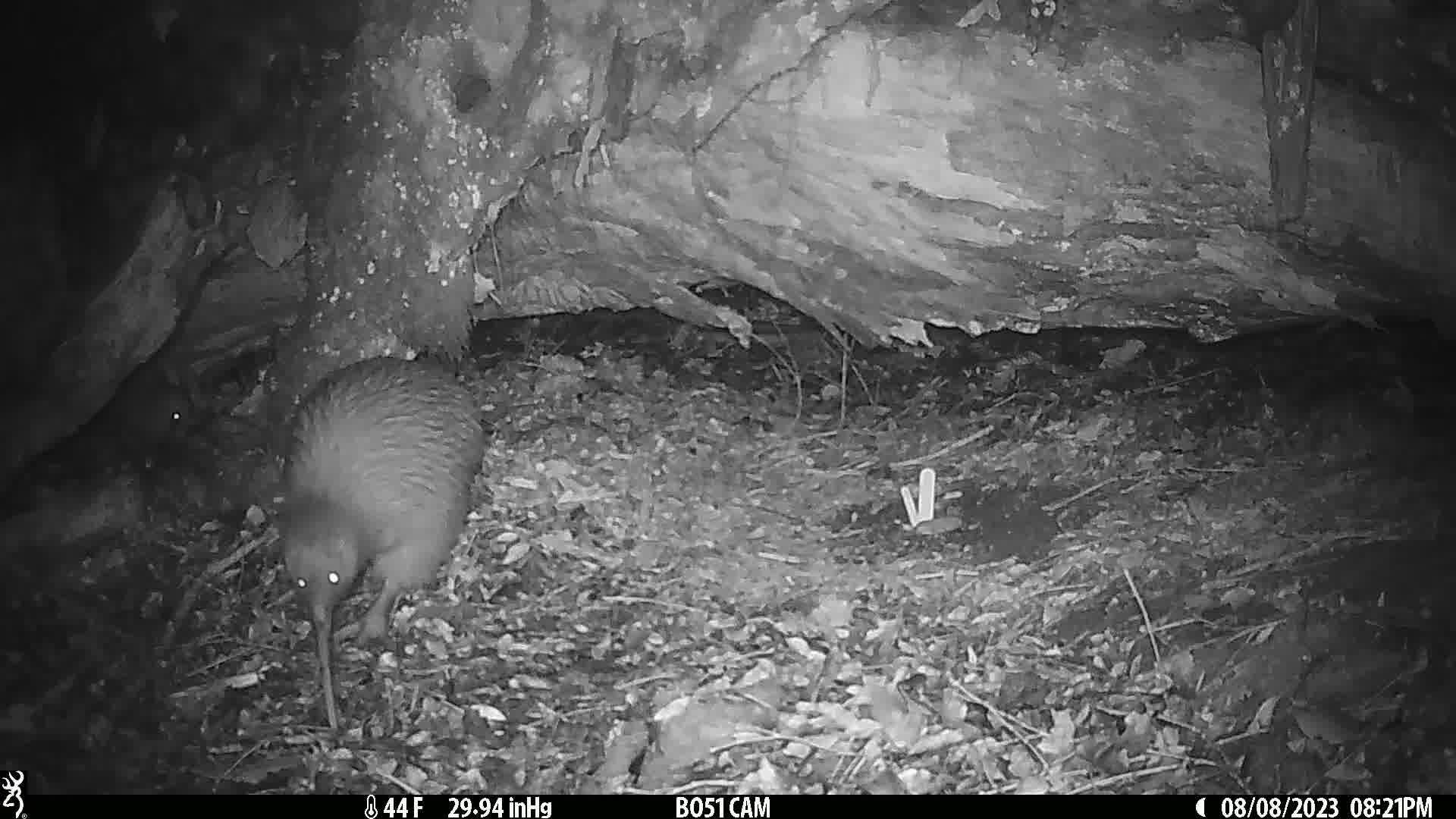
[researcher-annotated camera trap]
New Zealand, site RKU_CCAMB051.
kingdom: Animalia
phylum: Chordata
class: Aves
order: Apterygiformes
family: Apterygidae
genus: Apteryx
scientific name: Apteryx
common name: kiwi